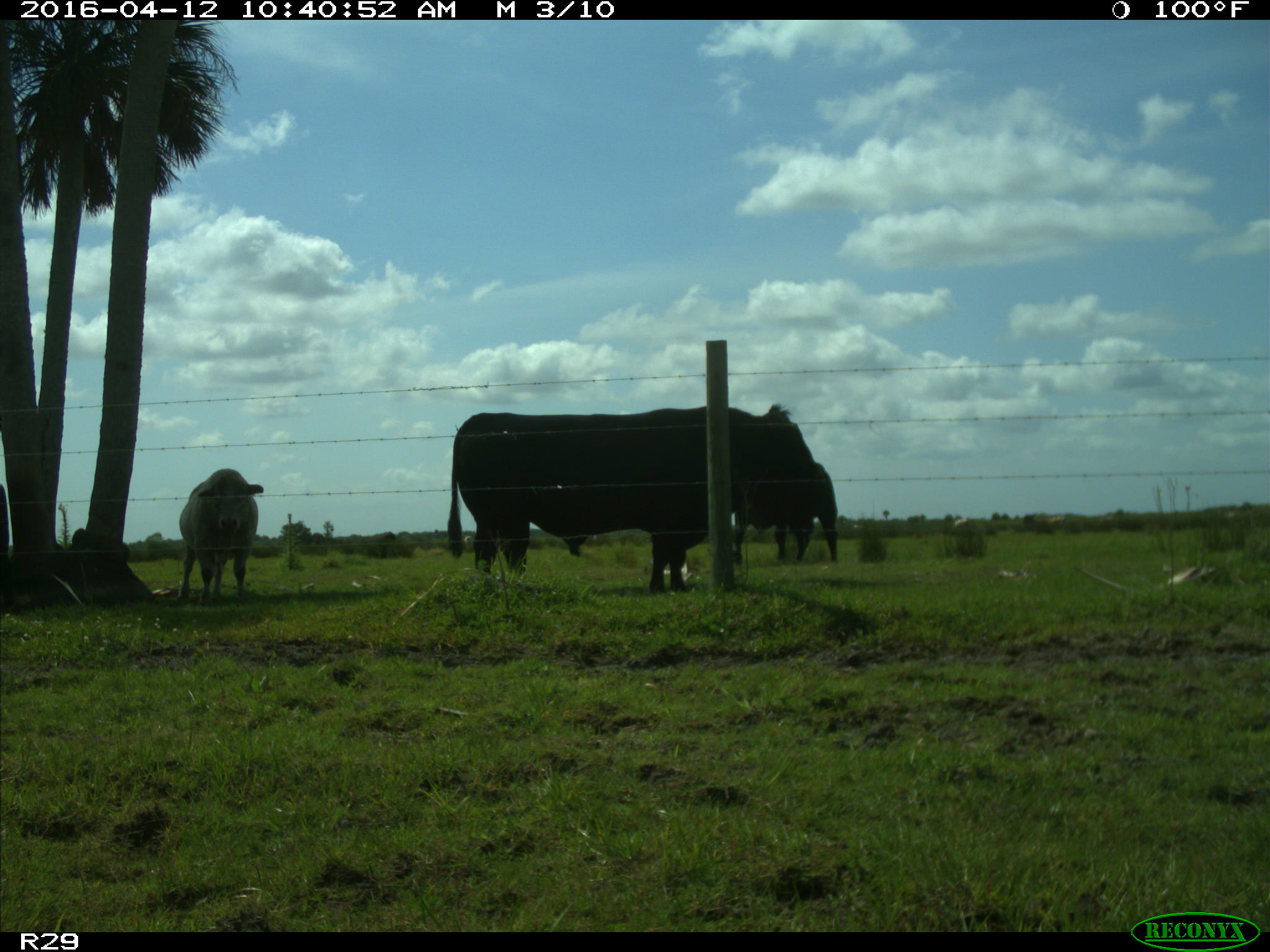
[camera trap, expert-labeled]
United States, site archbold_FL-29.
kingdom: Animalia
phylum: Chordata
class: Mammalia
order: Artiodactyla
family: Bovidae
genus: Bos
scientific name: Bos taurus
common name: domestic cow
Bos taurus (domestic cow).